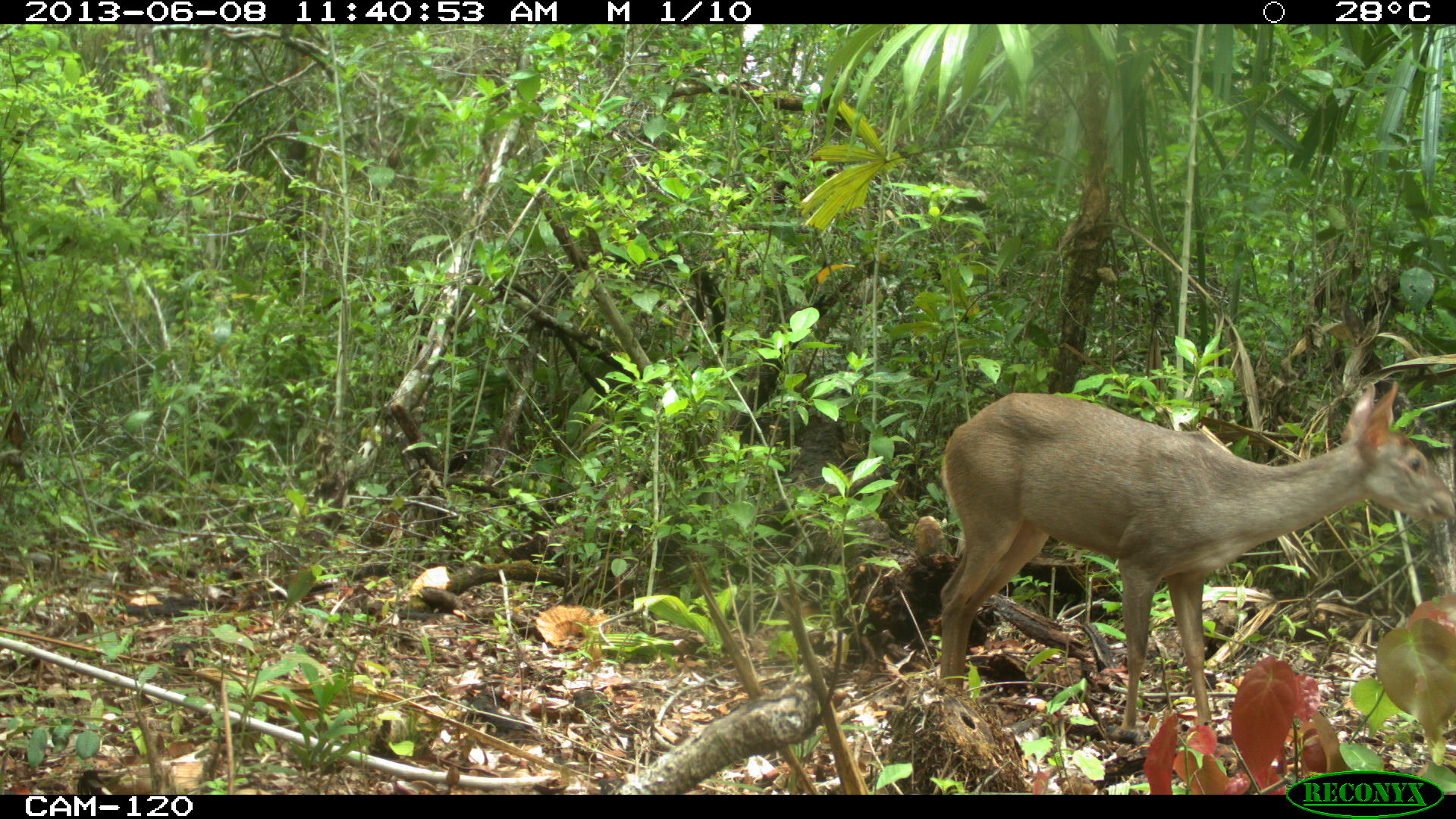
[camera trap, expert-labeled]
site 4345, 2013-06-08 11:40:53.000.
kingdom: Animalia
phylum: Chordata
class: Mammalia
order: Artiodactyla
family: Cervidae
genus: Odocoileus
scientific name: Odocoileus pandora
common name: yucatán brown brocket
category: mazama pandora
Mazama pandora (yucatán brown brocket) (Odocoileus pandora), count 1, sex female.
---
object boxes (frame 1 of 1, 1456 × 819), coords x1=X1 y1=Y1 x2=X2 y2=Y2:
mazama pandora: x1=927 y1=380 x2=1456 y2=751